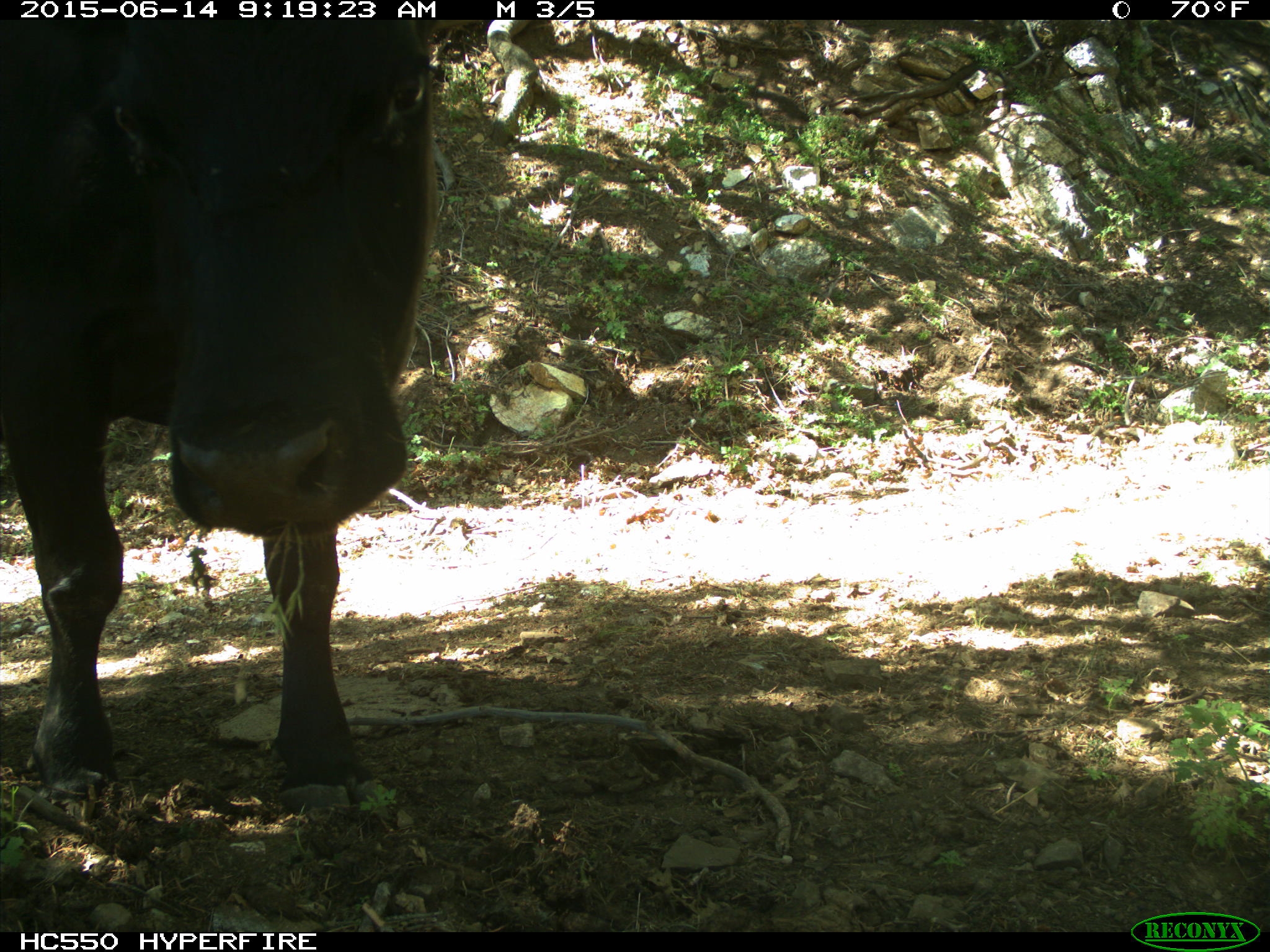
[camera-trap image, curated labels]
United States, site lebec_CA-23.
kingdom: Animalia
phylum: Chordata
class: Mammalia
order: Artiodactyla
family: Bovidae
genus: Bos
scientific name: Bos taurus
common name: domestic cow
Bos taurus (domestic cow).